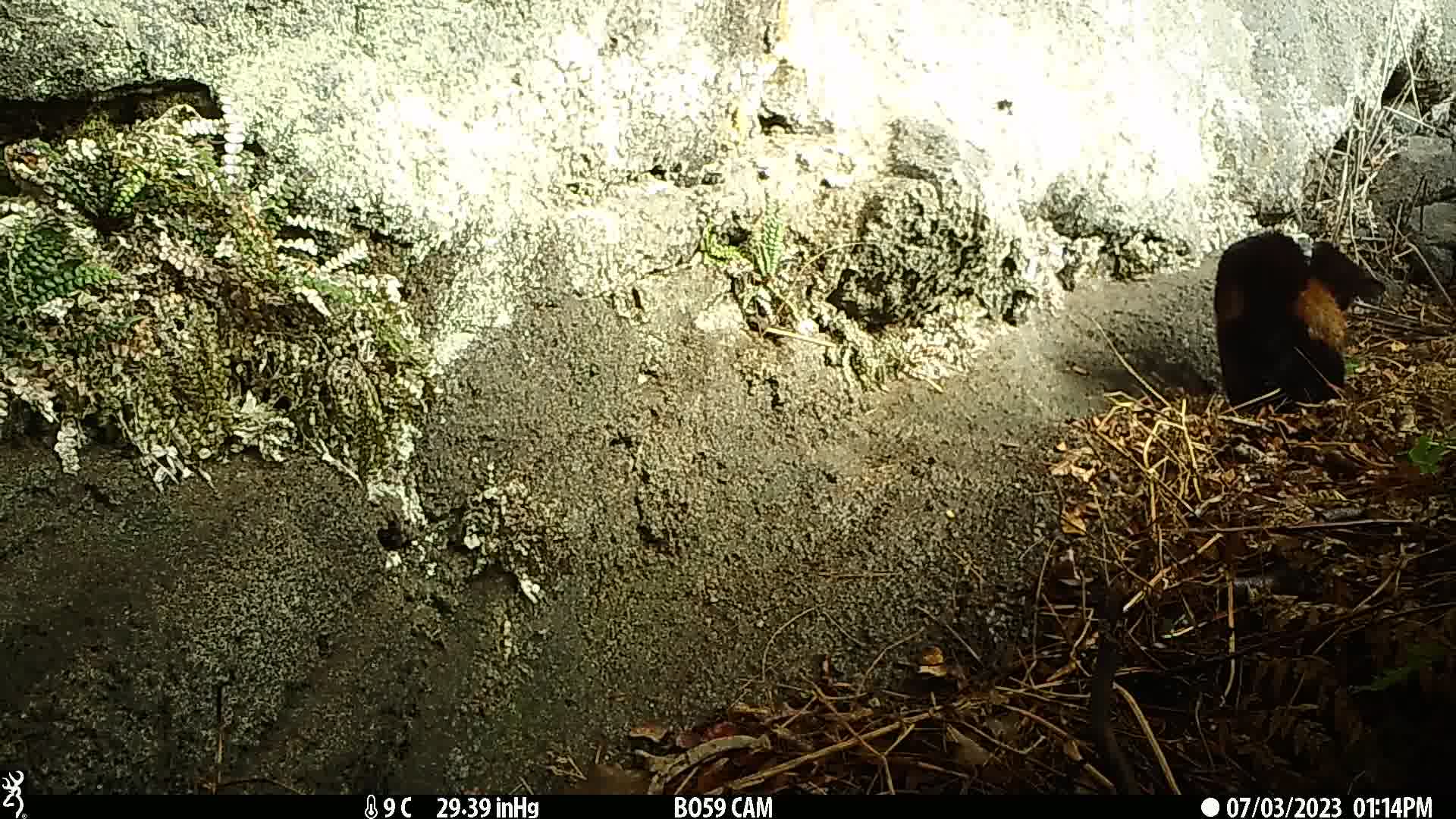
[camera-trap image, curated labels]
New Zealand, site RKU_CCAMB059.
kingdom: Animalia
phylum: Chordata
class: Mammalia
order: Carnivora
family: Felidae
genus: Felis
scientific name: Felis catus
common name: domestic cat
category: cat